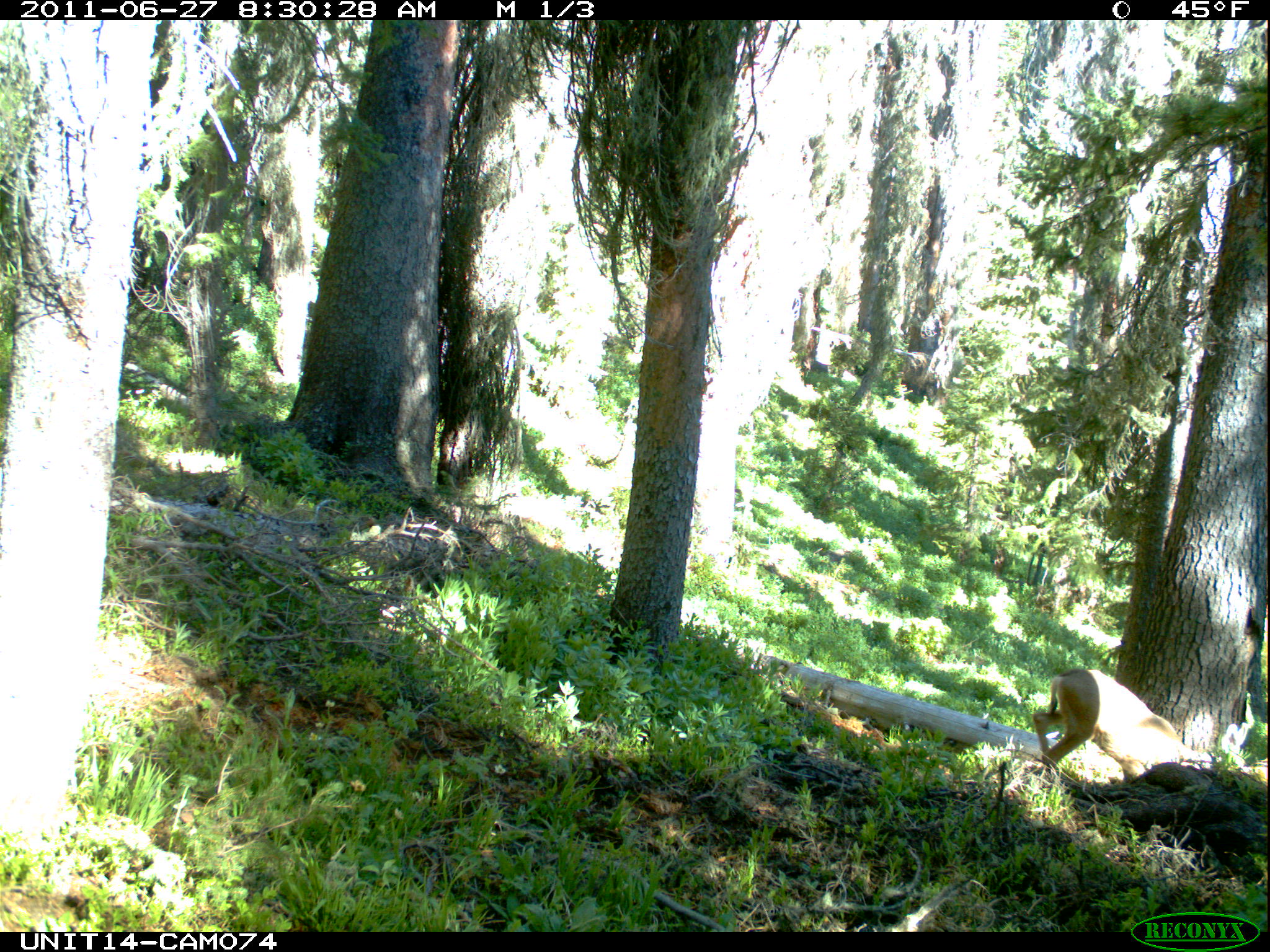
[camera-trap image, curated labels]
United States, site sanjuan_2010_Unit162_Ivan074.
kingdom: Animalia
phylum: Chordata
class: Mammalia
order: Artiodactyla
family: Cervidae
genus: Odocoileus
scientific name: Odocoileus hemionus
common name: mule deer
Odocoileus hemionus (mule deer).